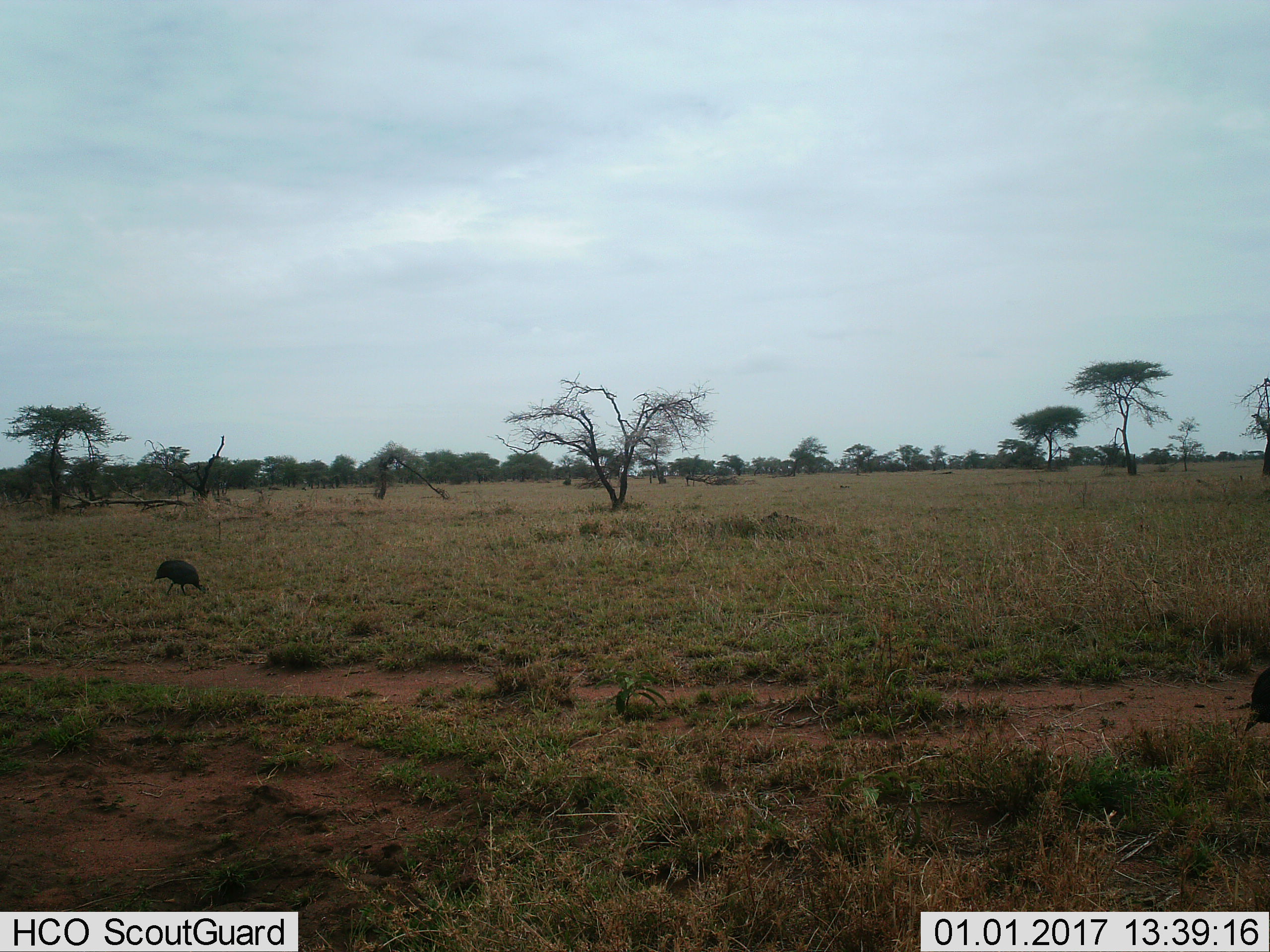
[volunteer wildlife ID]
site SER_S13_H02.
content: unidentified animal